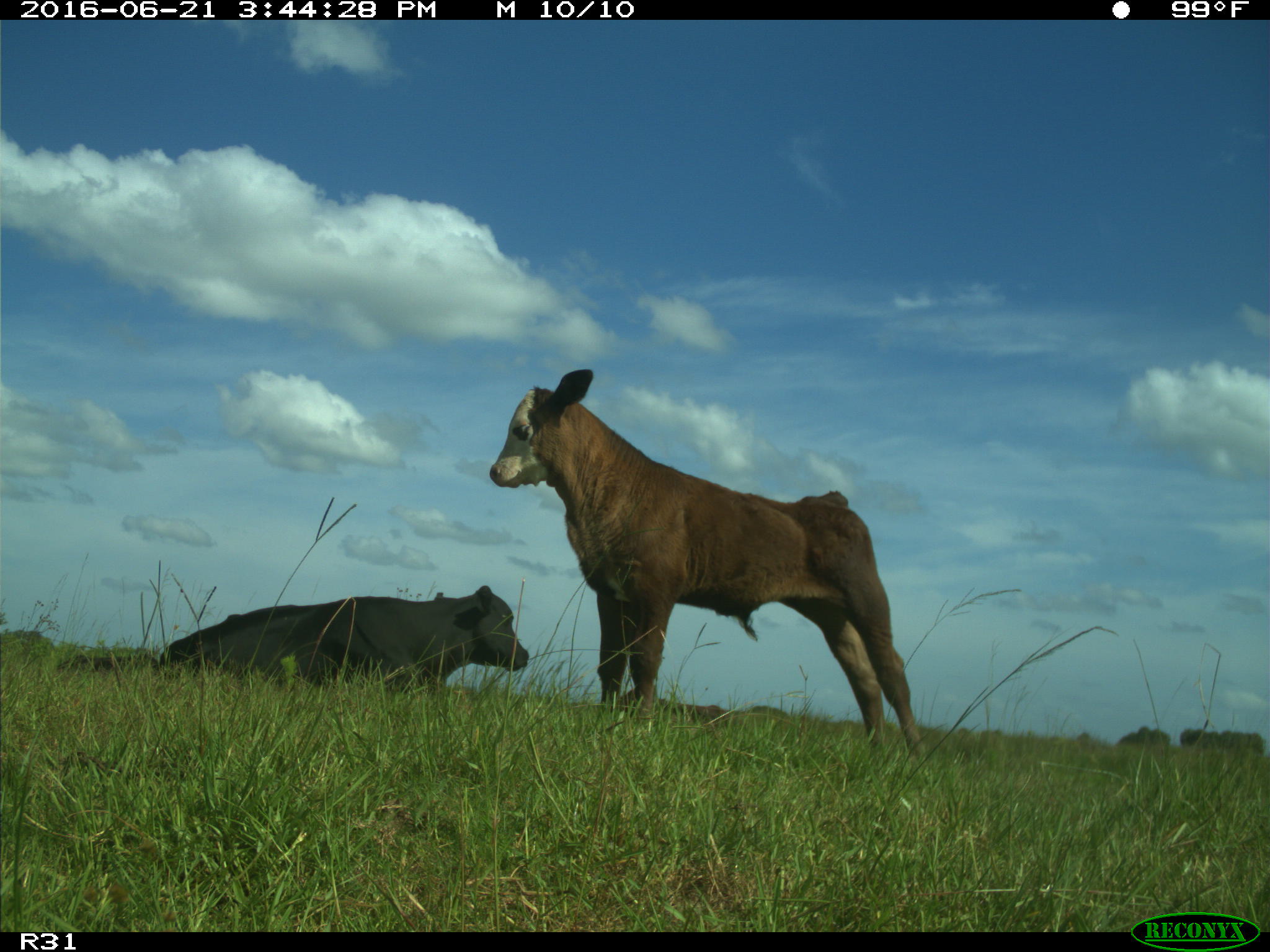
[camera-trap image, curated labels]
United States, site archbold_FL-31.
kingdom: Animalia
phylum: Chordata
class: Mammalia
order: Artiodactyla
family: Bovidae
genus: Bos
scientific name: Bos taurus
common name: domestic cow